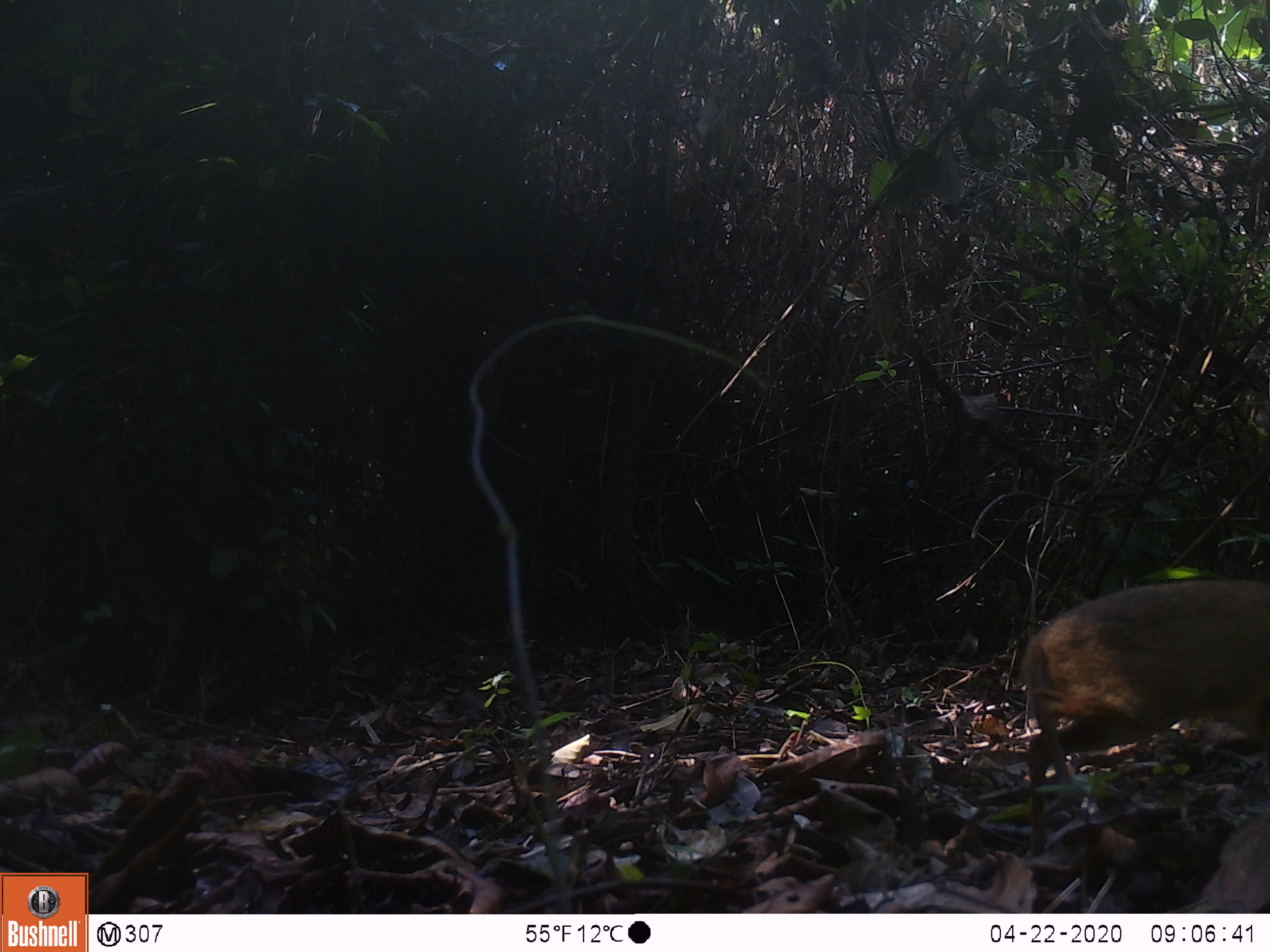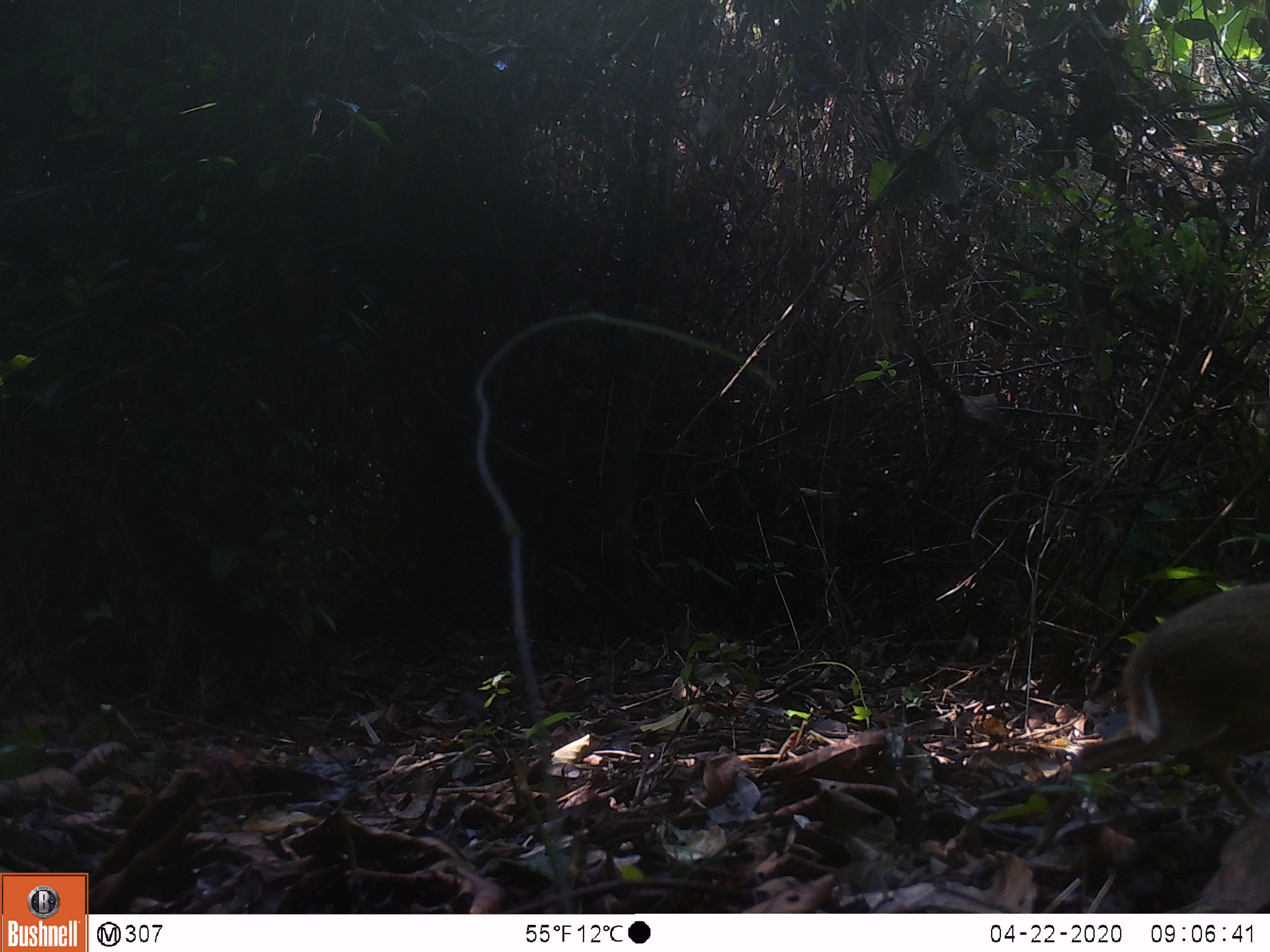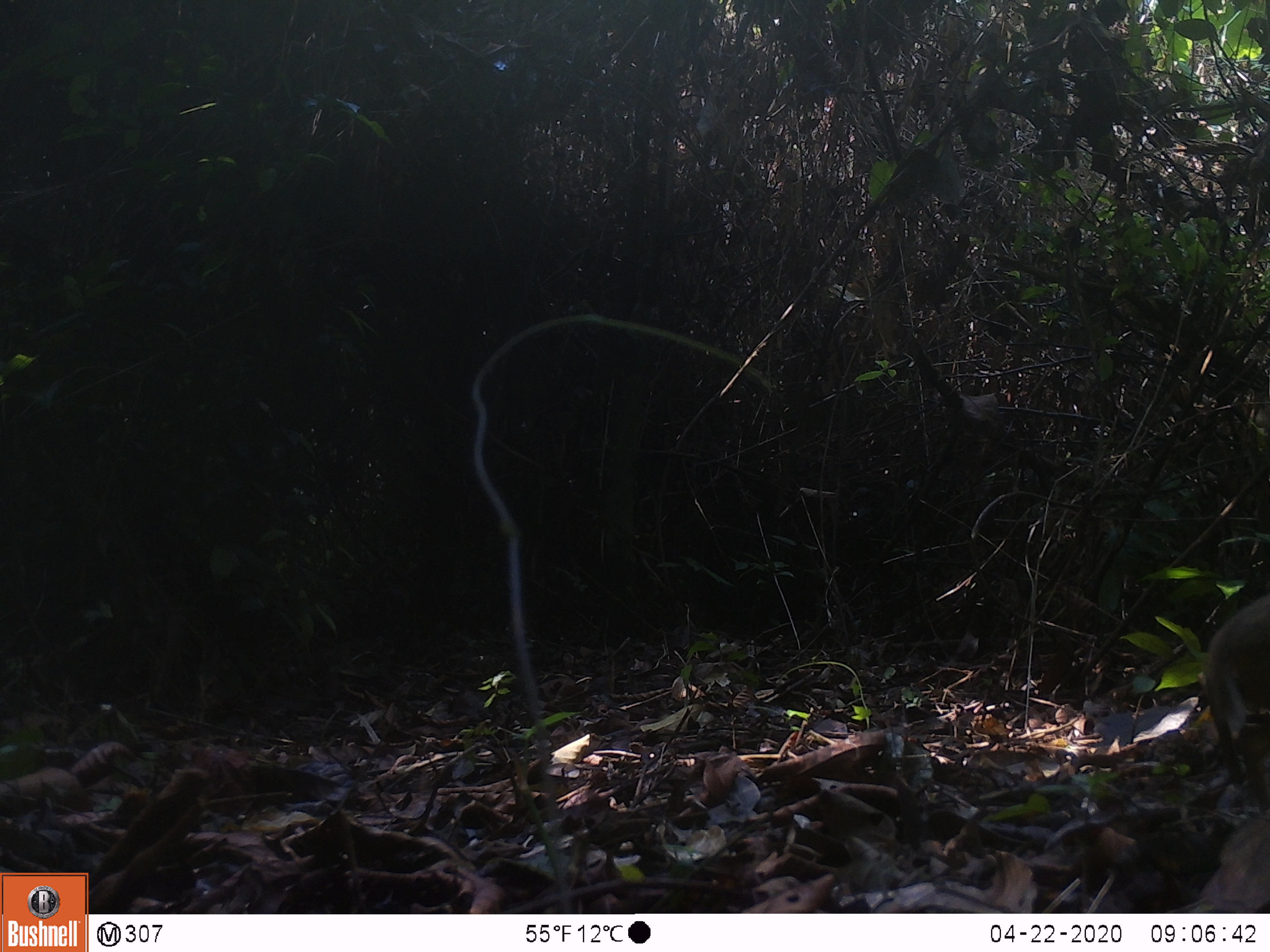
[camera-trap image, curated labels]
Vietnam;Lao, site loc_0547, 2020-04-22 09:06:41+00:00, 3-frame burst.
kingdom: Animalia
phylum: Chordata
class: Mammalia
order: Artiodactyla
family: Tragulidae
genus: Moschiola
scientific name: Moschiola meminna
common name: chevrotain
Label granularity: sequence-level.